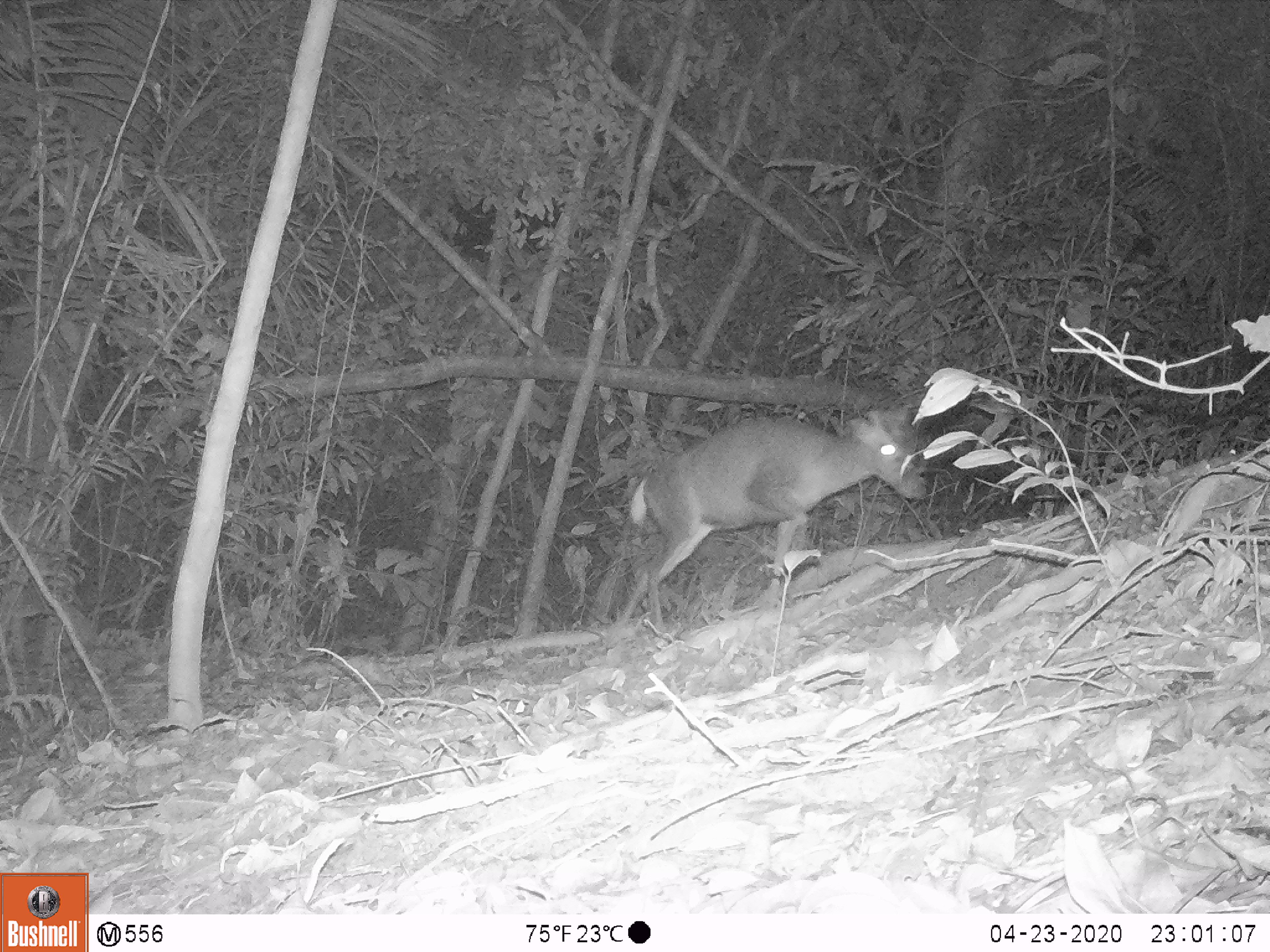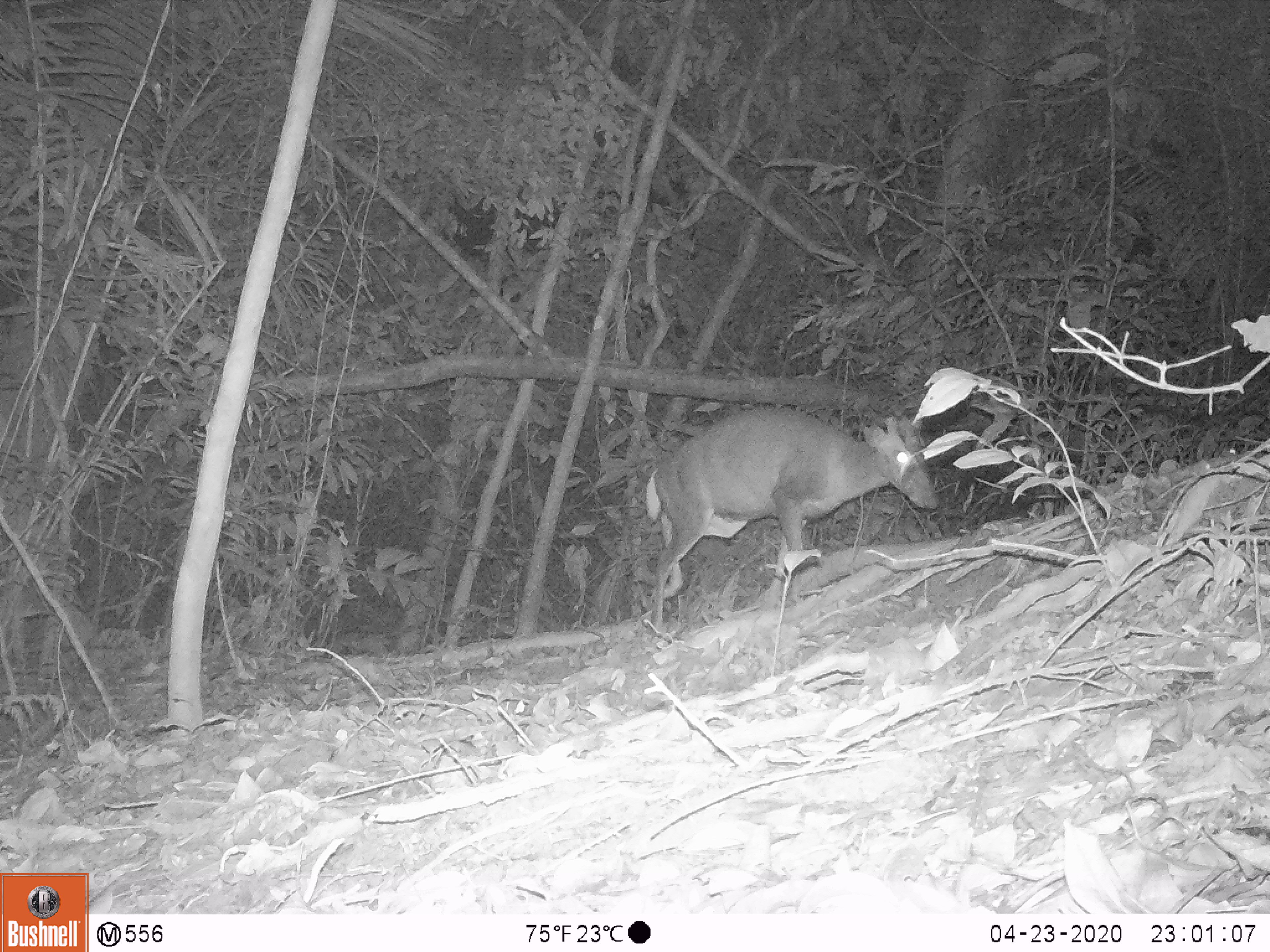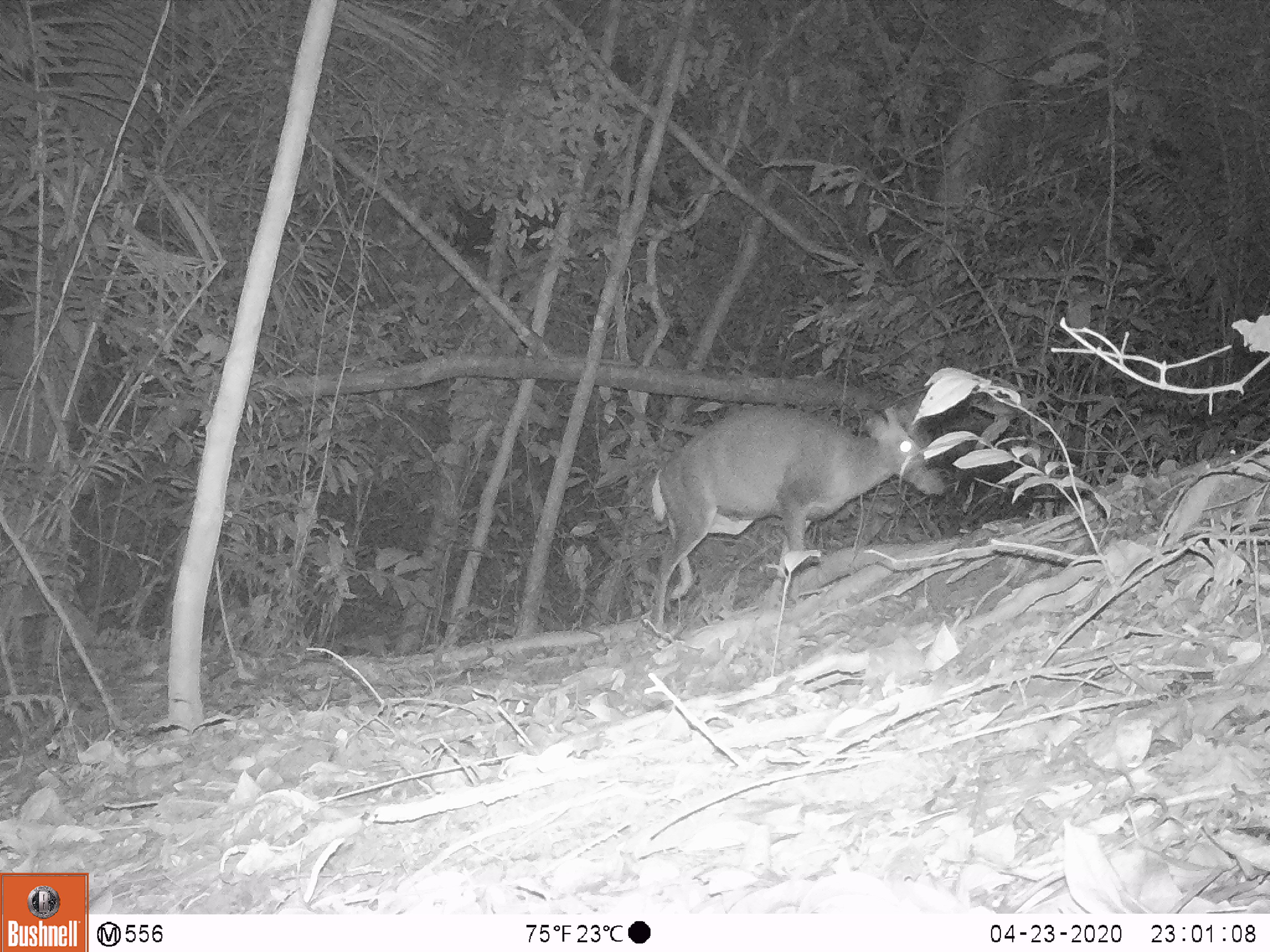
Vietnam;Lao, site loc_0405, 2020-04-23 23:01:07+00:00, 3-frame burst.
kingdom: Animalia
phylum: Chordata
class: Mammalia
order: Artiodactyla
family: Cervidae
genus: Muntiacus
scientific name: Muntiacus rooseveltorum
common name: roosevelt's muntjac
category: roosevelts muntjac group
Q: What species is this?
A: Roosevelts muntjac group (roosevelt's muntjac) (Muntiacus rooseveltorum).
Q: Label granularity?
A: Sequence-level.